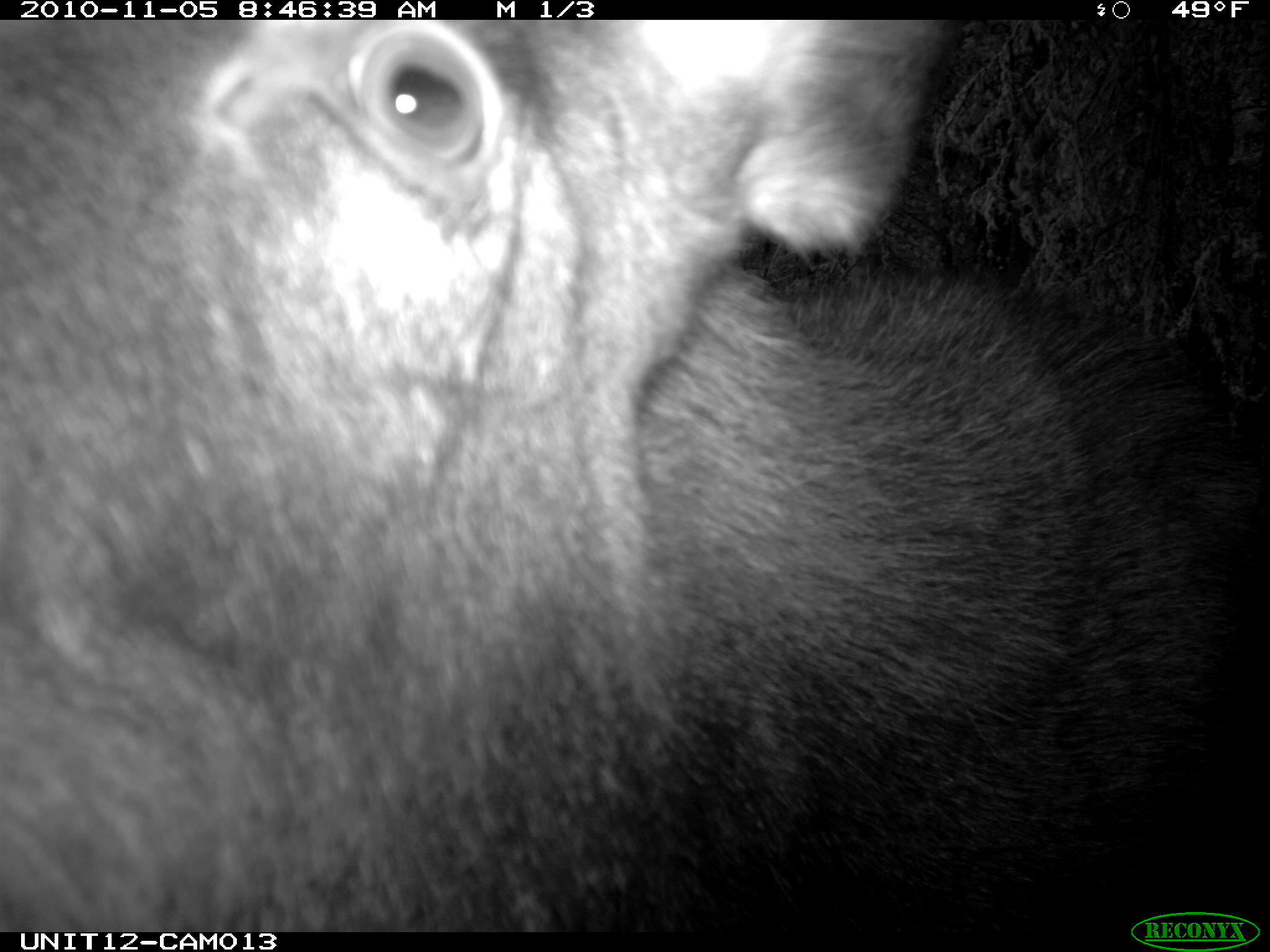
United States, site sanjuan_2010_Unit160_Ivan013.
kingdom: Animalia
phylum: Chordata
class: Mammalia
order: Artiodactyla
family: Cervidae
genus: Alces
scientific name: Alces alces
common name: moose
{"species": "Alces alces (moose)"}